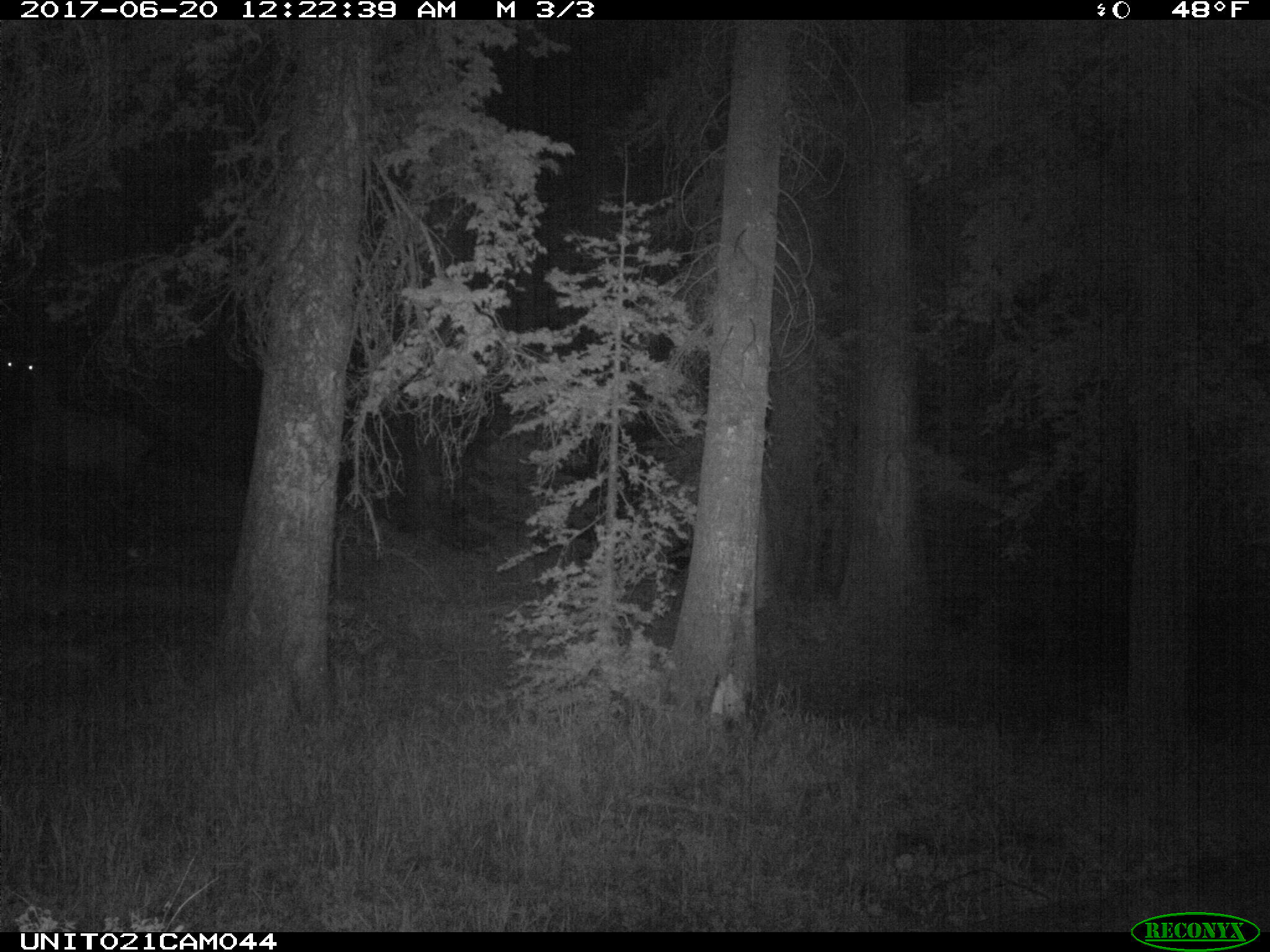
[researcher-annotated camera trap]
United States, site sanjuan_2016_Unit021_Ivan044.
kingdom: Animalia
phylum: Chordata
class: Mammalia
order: Artiodactyla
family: Cervidae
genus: Cervus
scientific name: Cervus elaphus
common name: red deer